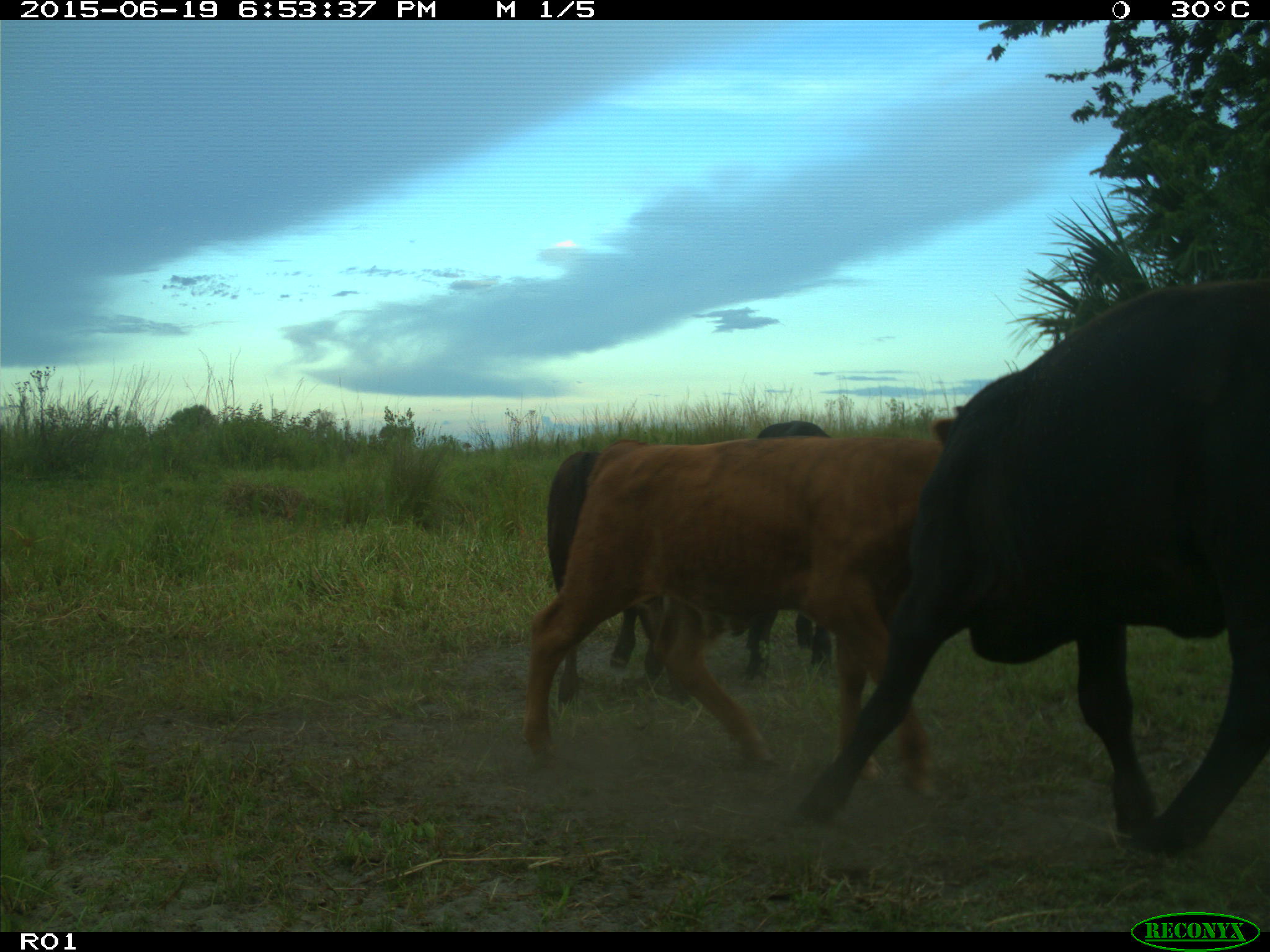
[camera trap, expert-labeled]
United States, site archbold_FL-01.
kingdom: Animalia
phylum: Chordata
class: Mammalia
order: Artiodactyla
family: Bovidae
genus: Bos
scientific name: Bos taurus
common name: domestic cow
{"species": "Bos taurus (domestic cow)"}